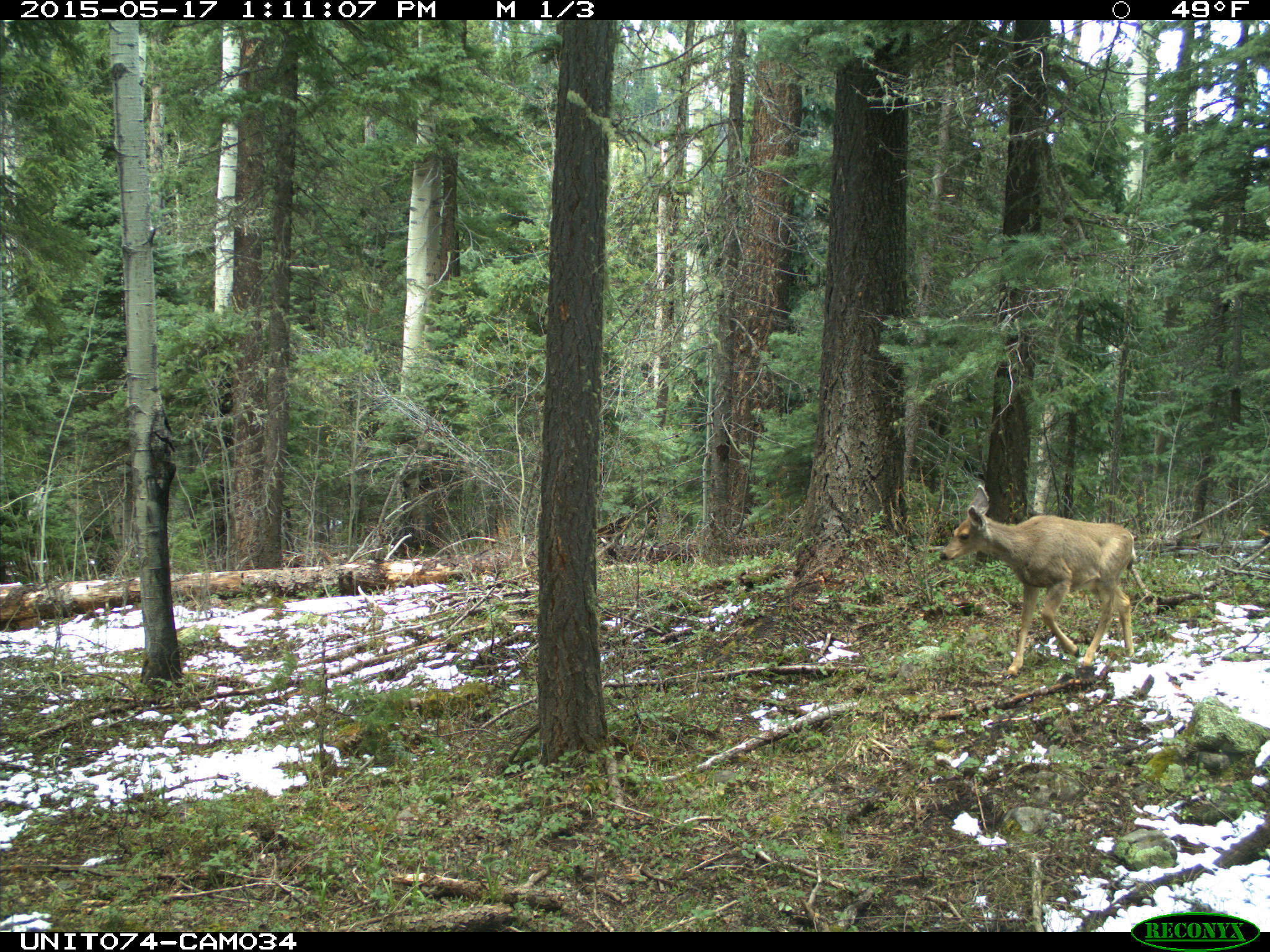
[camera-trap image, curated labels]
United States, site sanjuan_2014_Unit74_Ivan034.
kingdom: Animalia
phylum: Chordata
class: Mammalia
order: Artiodactyla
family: Cervidae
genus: Odocoileus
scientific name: Odocoileus hemionus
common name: mule deer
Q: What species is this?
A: Odocoileus hemionus (mule deer).